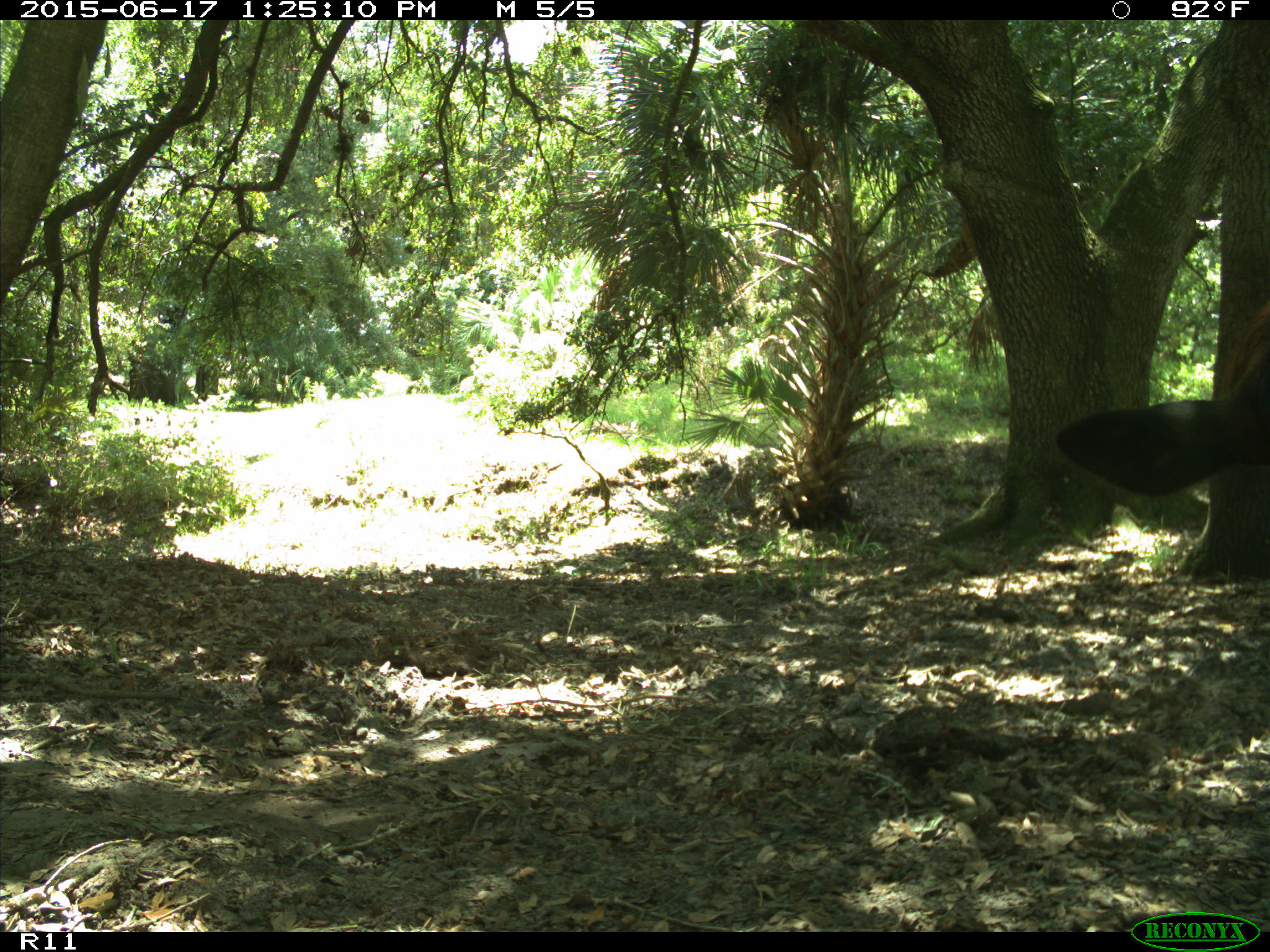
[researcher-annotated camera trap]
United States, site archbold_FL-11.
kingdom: Animalia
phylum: Chordata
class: Mammalia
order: Artiodactyla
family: Bovidae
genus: Bos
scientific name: Bos taurus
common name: domestic cow